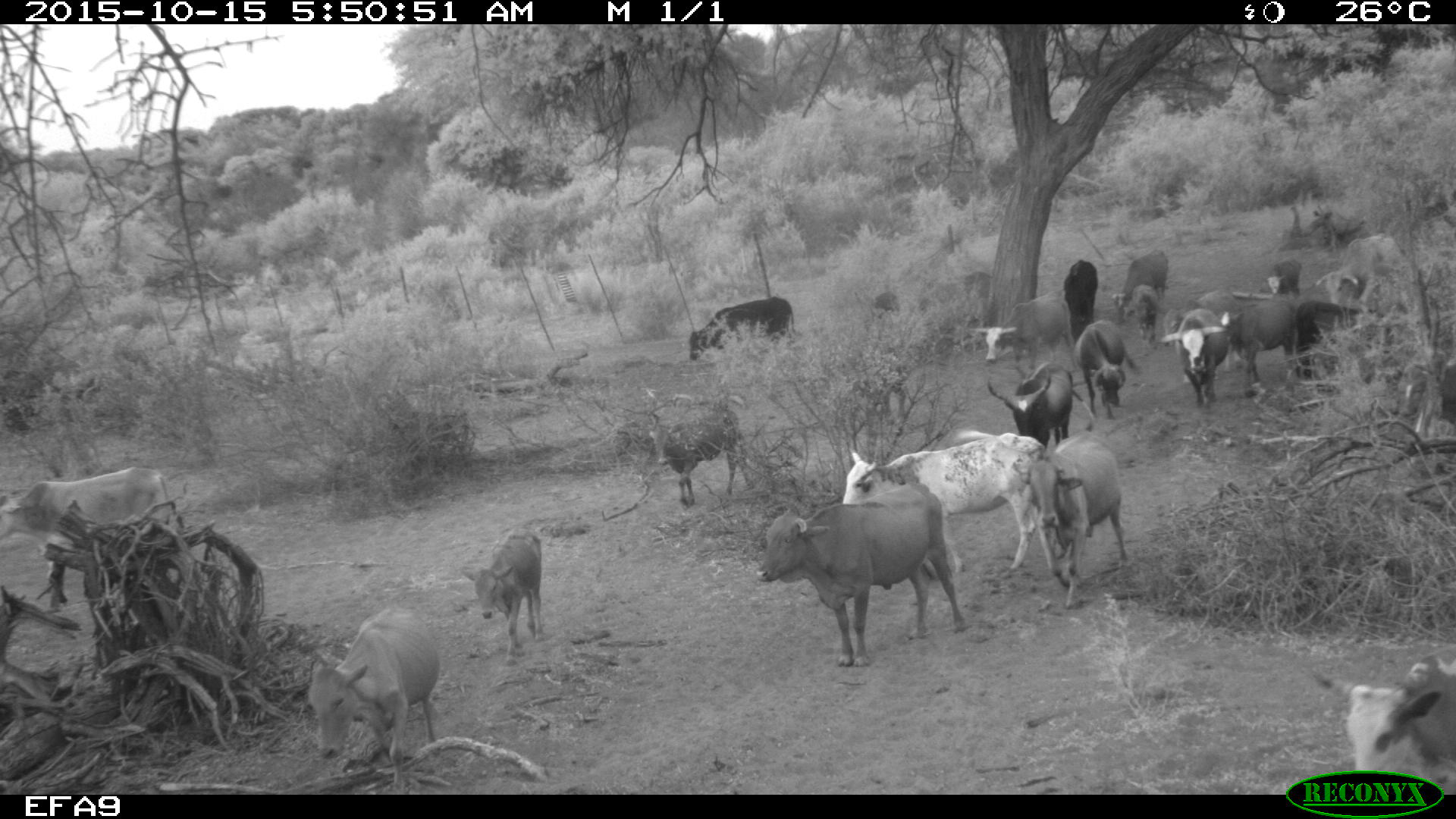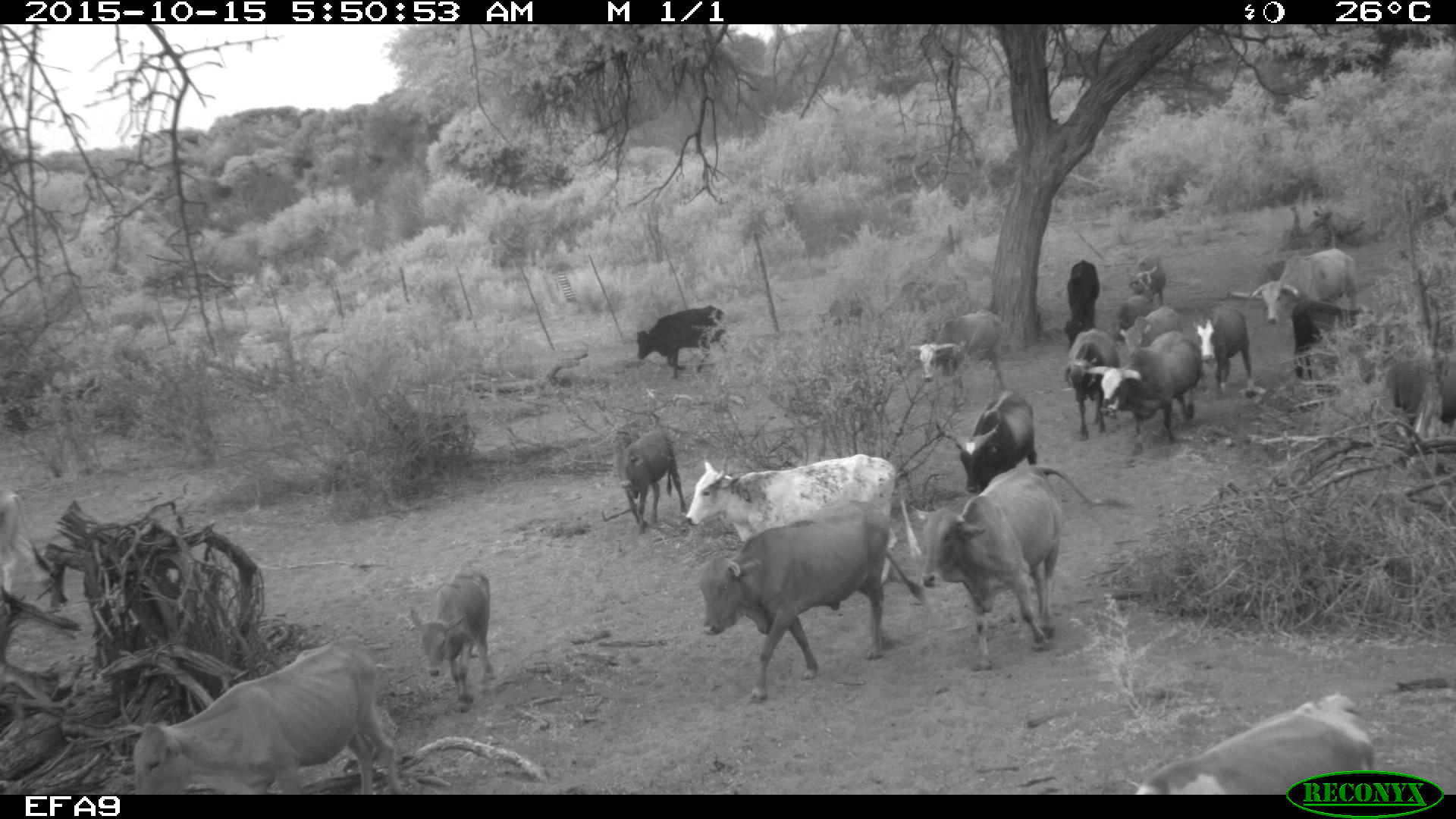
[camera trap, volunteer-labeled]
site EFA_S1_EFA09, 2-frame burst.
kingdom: Animalia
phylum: Chordata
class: Mammalia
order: Artiodactyla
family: Bovidae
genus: Bos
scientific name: Bos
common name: cattle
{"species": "cattle (Bos)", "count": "11-50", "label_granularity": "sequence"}